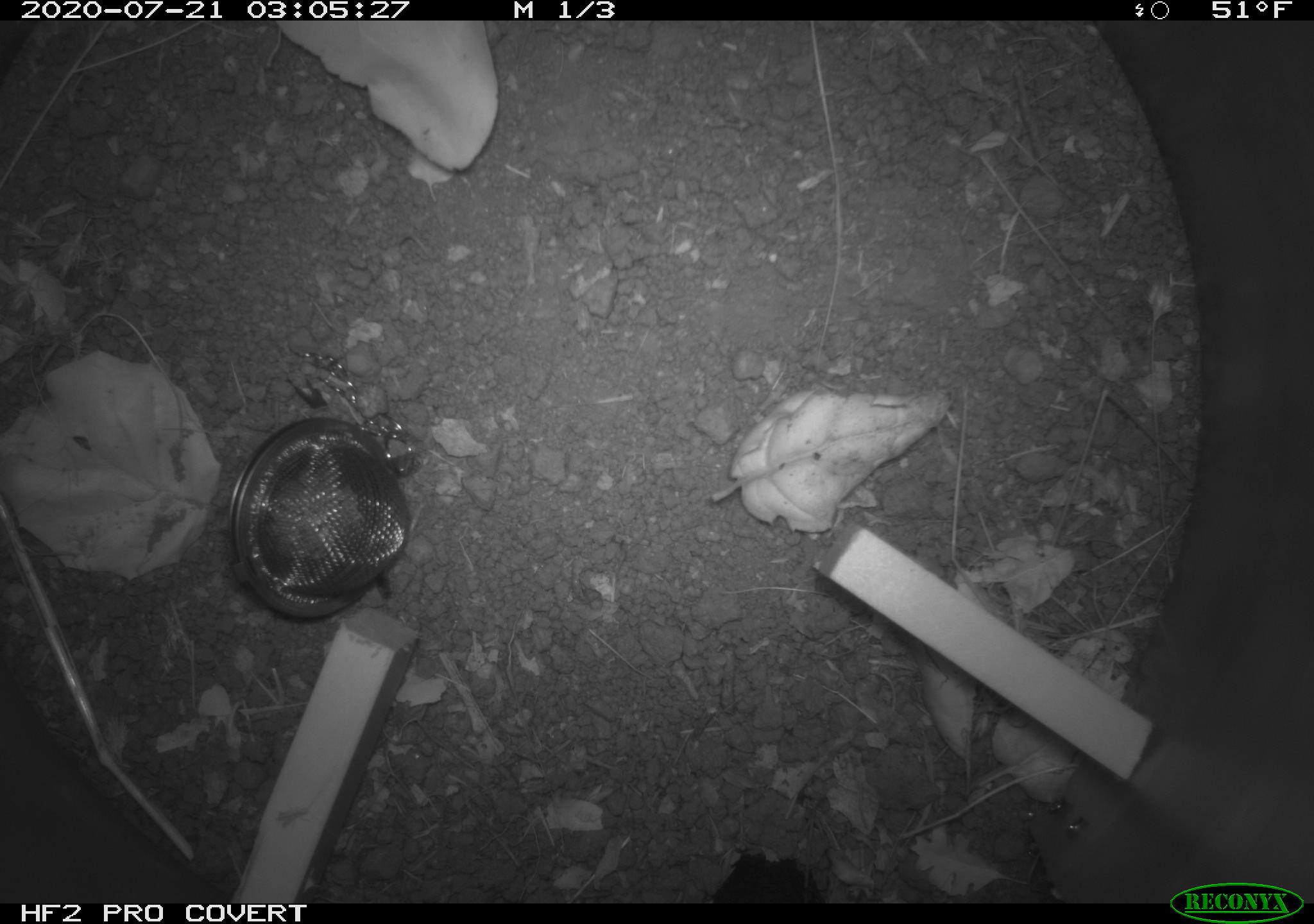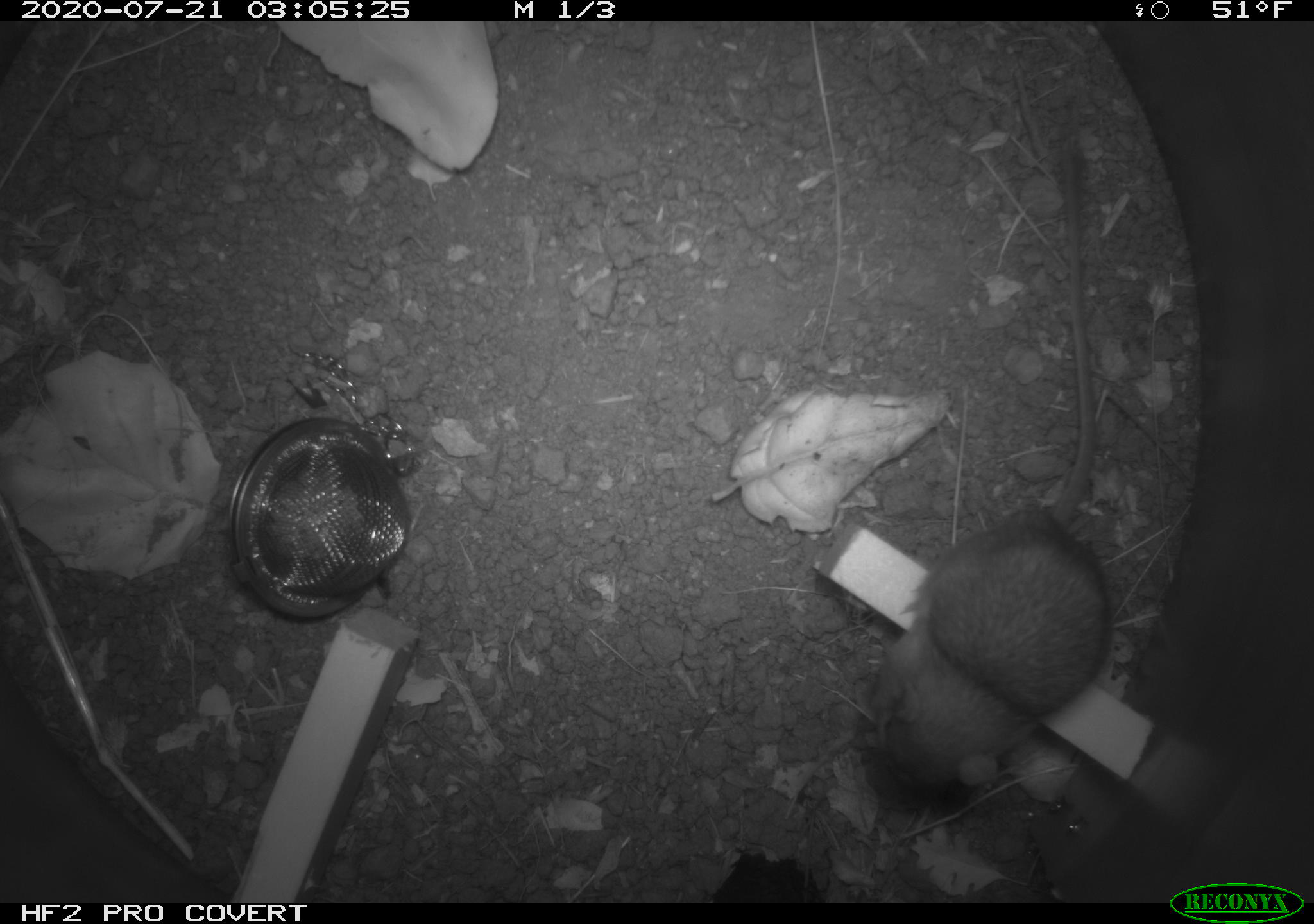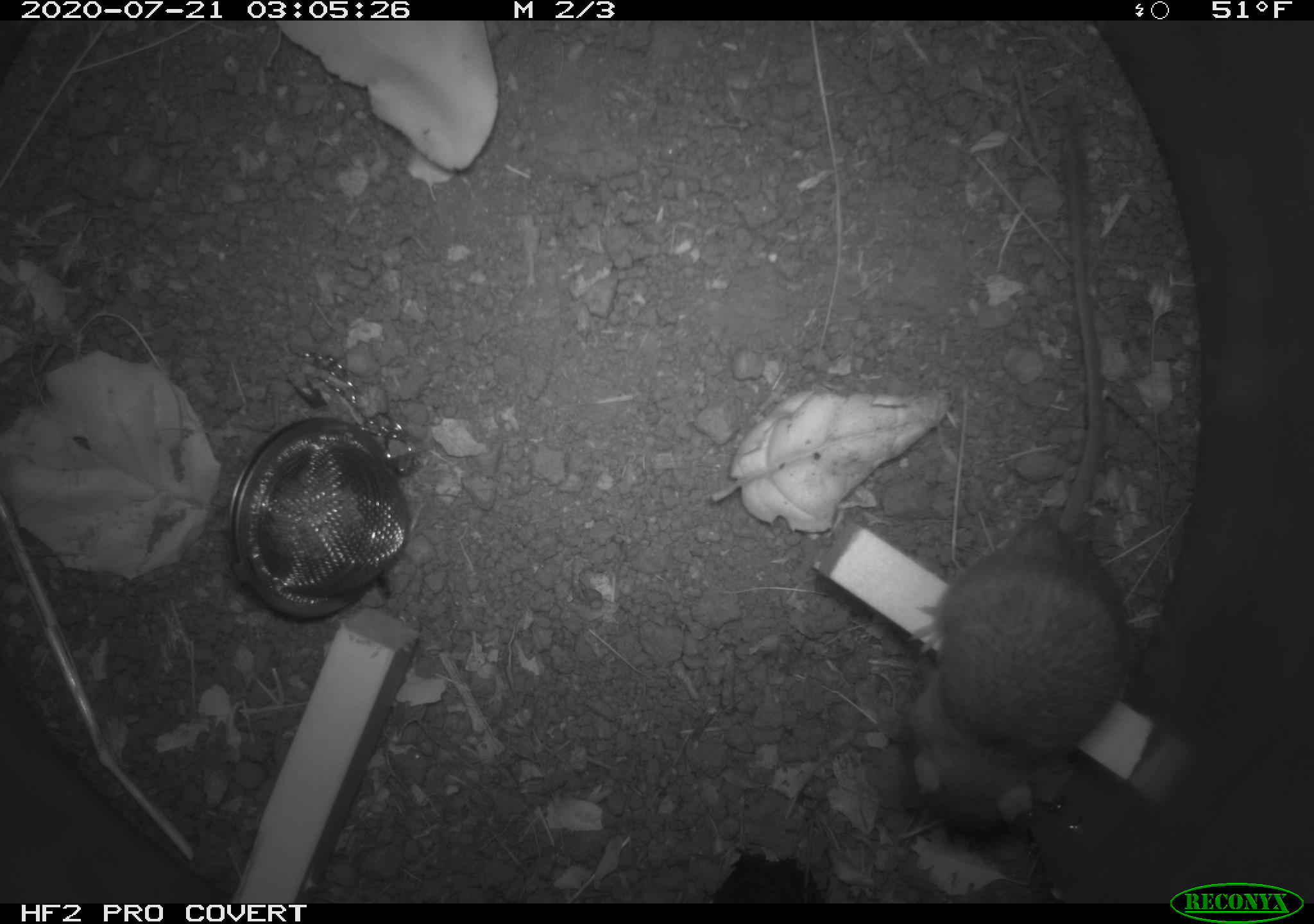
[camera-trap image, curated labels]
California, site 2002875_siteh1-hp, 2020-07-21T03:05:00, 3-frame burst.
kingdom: Animalia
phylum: Chordata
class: Mammalia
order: Rodentia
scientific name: Rodentia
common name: rodent